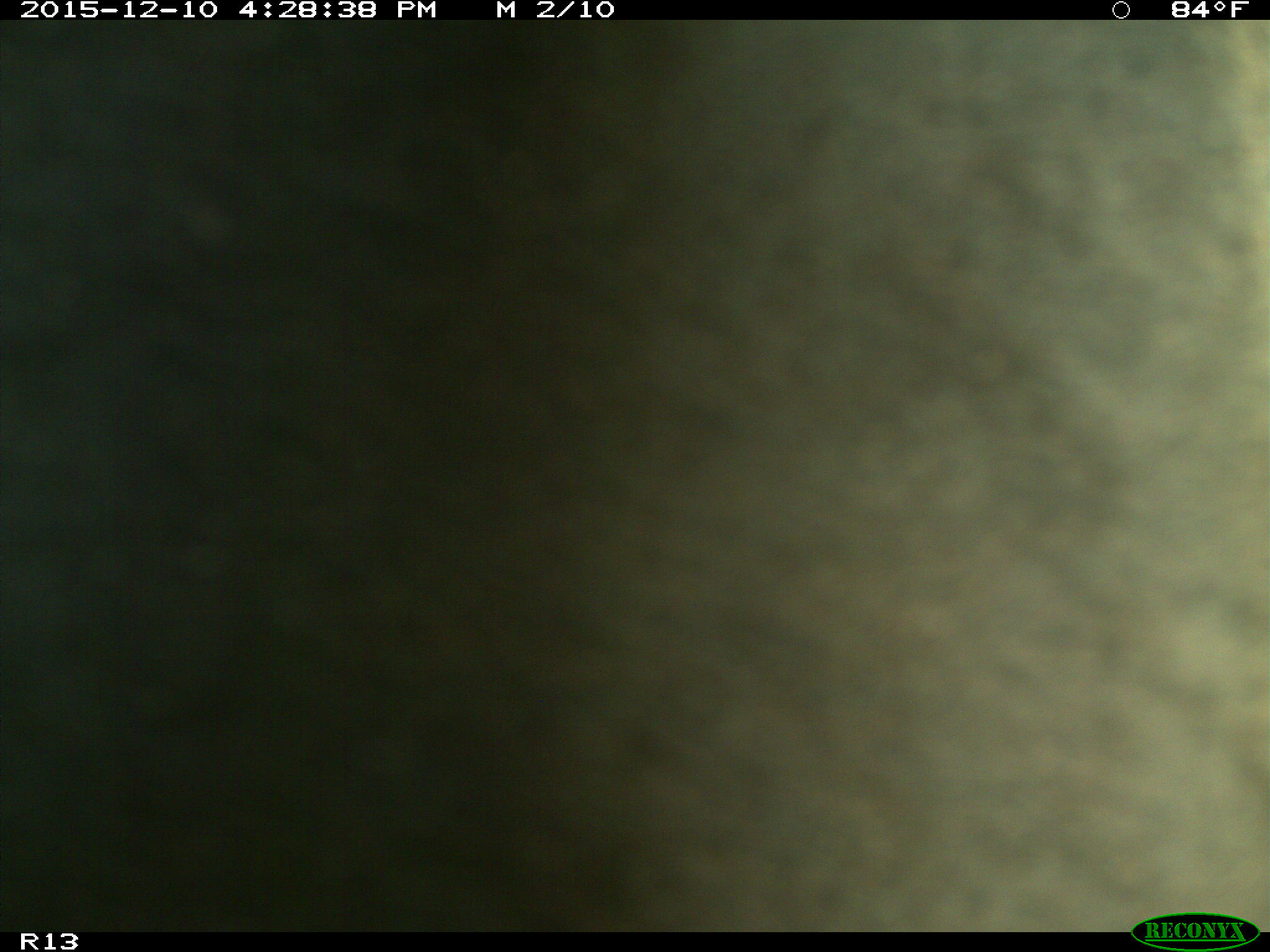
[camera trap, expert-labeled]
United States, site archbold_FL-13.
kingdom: Animalia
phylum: Chordata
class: Mammalia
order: Artiodactyla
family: Bovidae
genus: Bos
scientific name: Bos taurus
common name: domestic cow